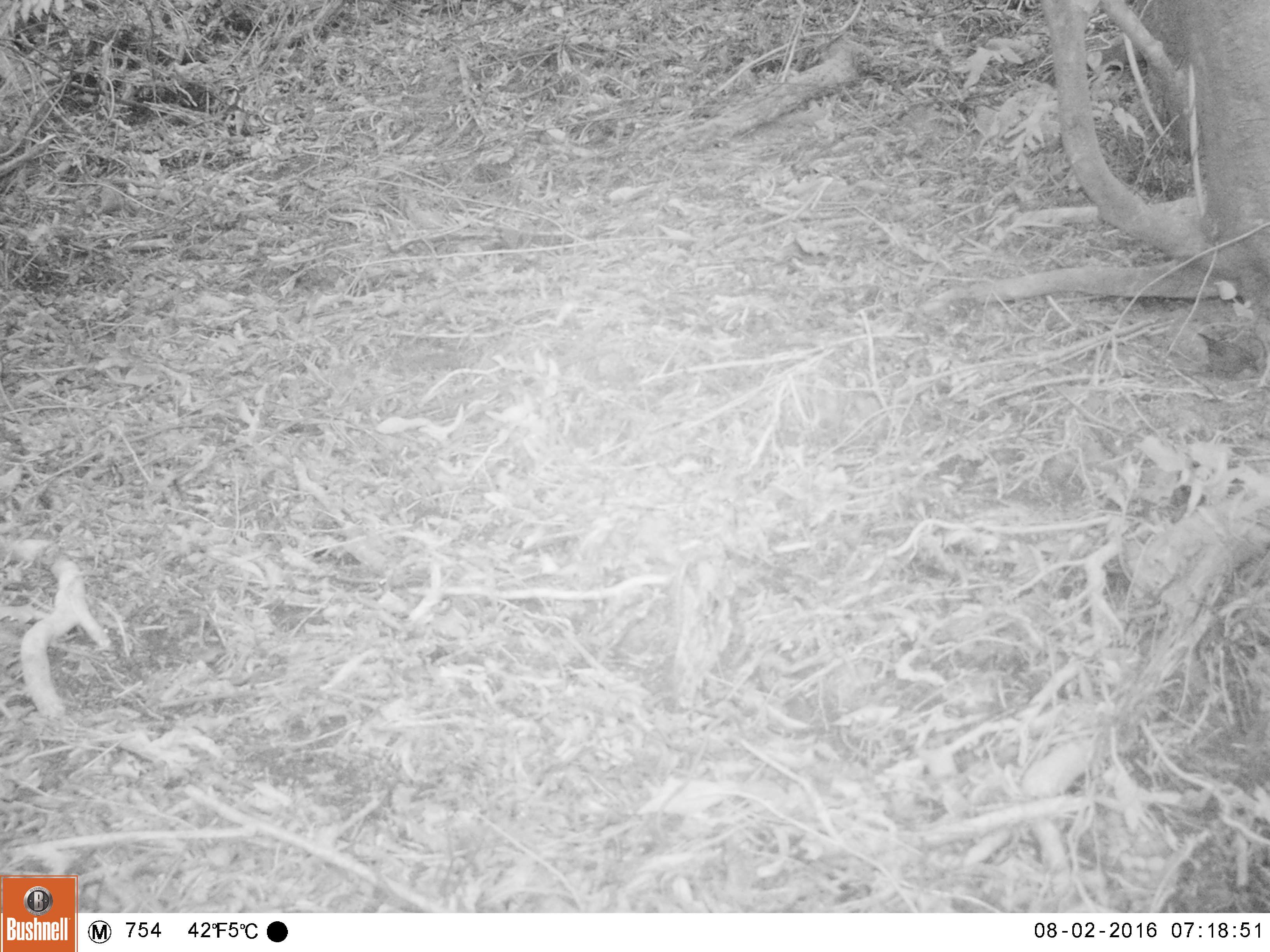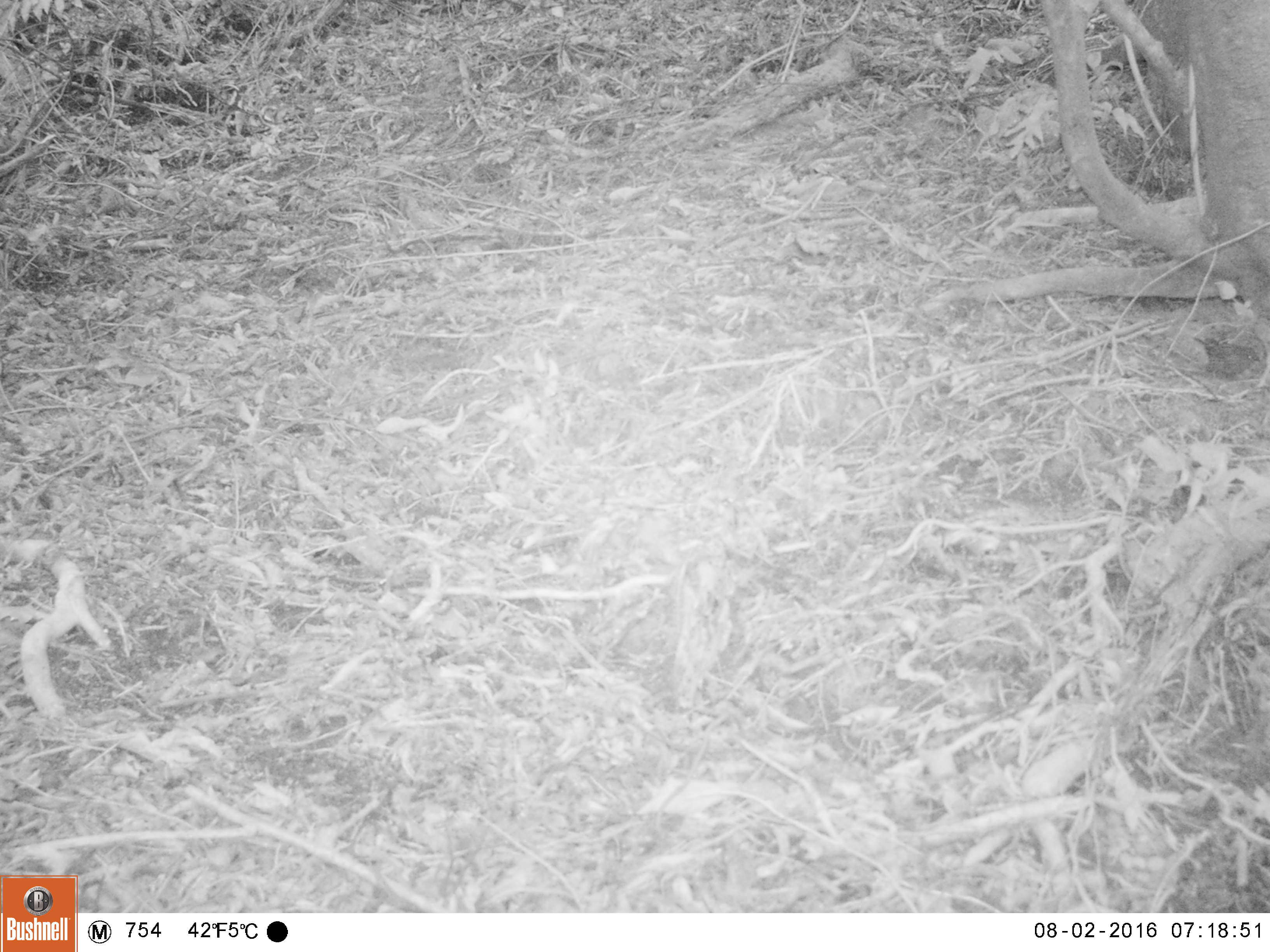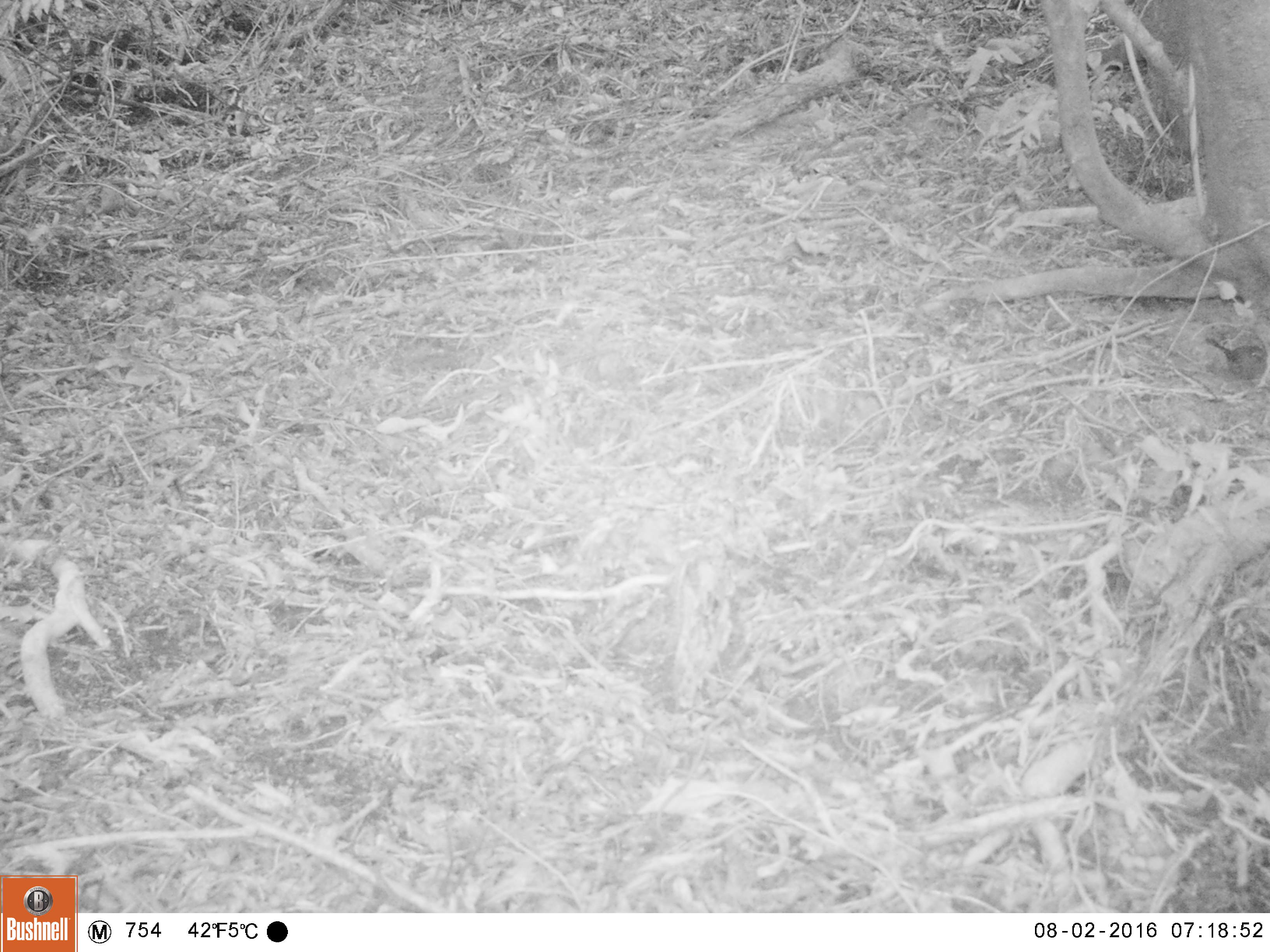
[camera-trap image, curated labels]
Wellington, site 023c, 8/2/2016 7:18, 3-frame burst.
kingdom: Animalia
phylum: Chordata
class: Aves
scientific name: Aves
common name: bird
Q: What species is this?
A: Bird (Aves).